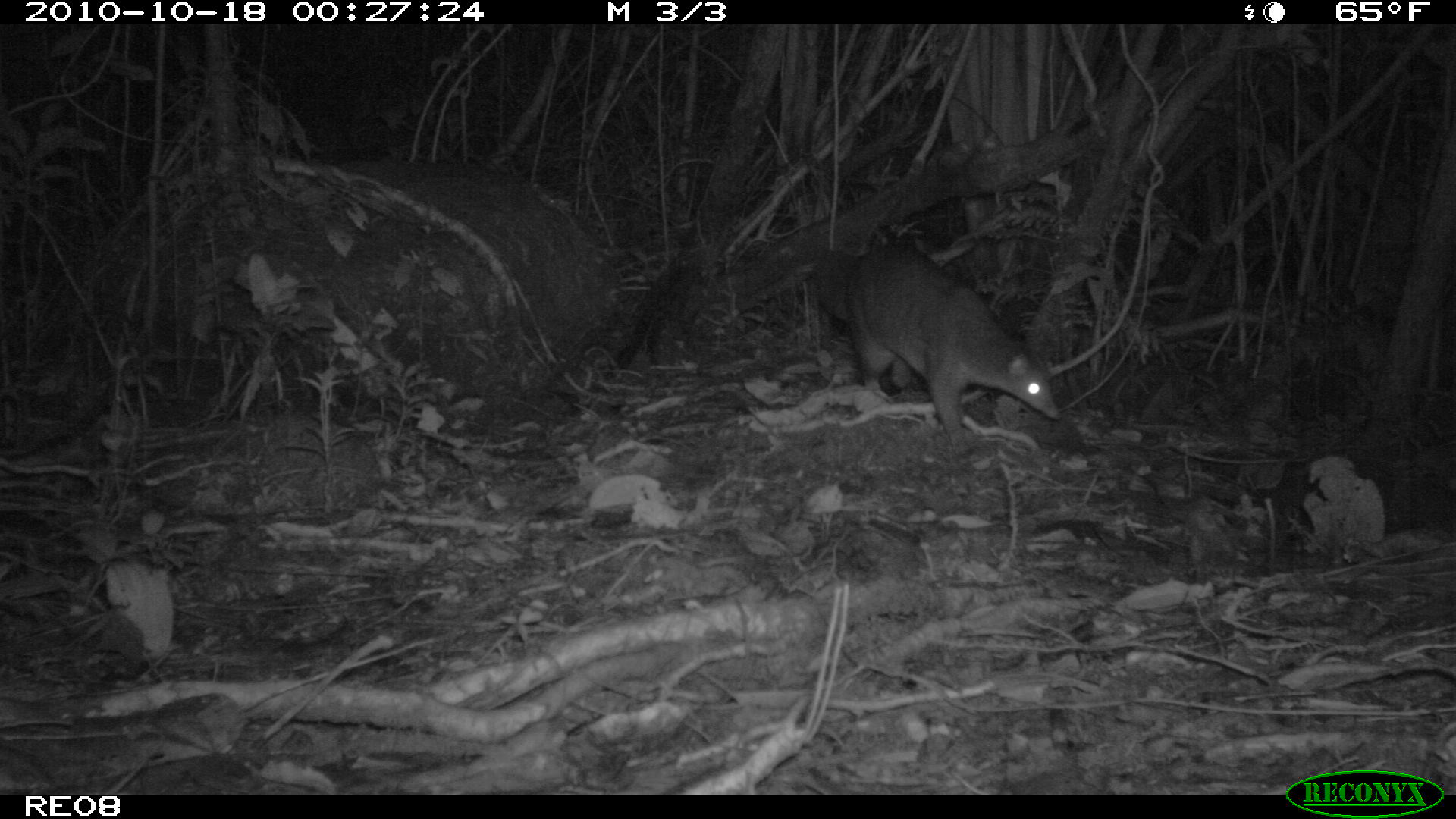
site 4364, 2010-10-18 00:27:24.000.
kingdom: Animalia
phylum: Chordata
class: Mammalia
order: Carnivora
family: Eupleridae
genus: Eupleres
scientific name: Eupleres goudotii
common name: falanouc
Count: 1.